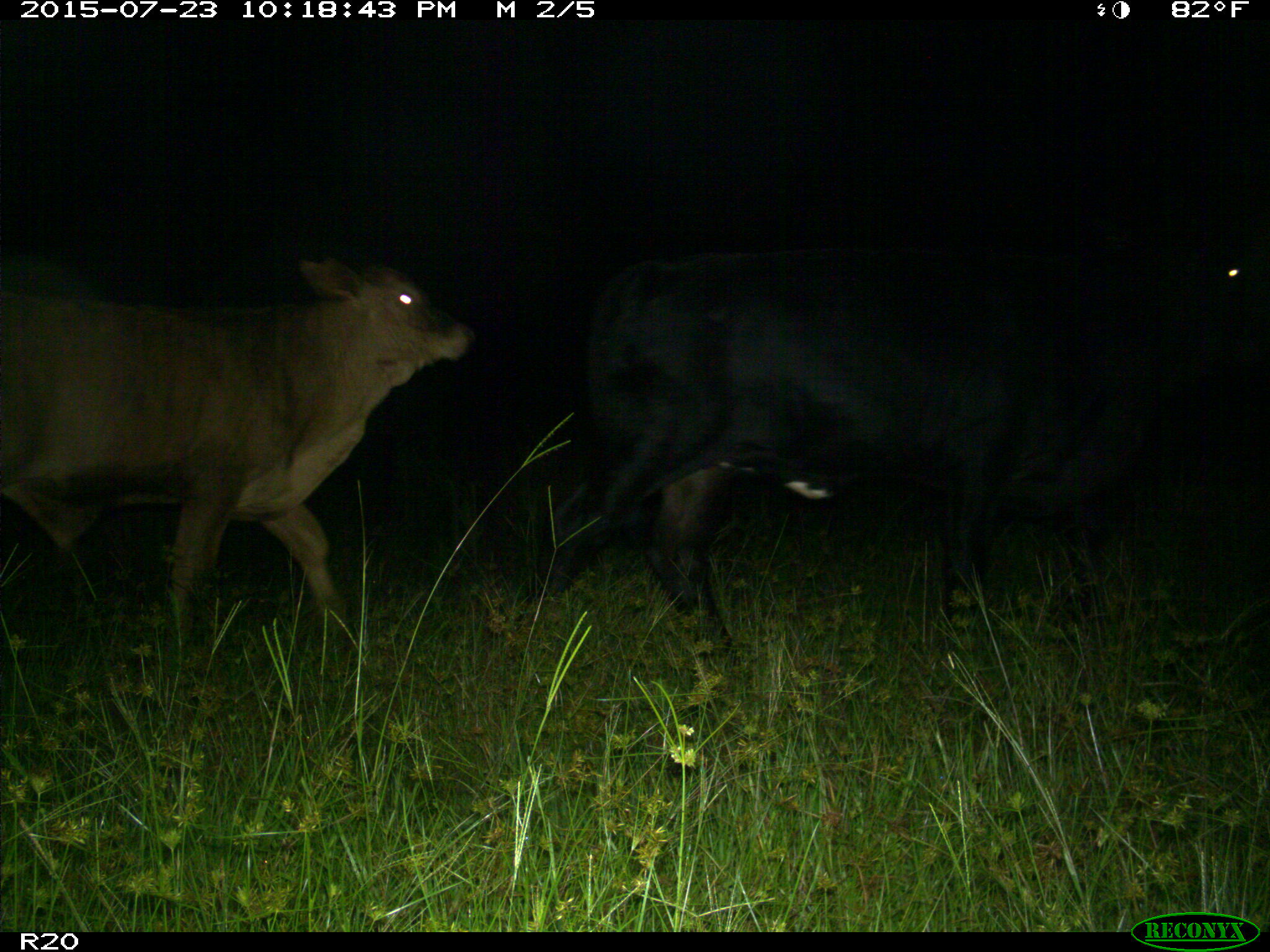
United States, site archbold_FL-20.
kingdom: Animalia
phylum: Chordata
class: Mammalia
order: Artiodactyla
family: Bovidae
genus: Bos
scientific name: Bos taurus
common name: domestic cow